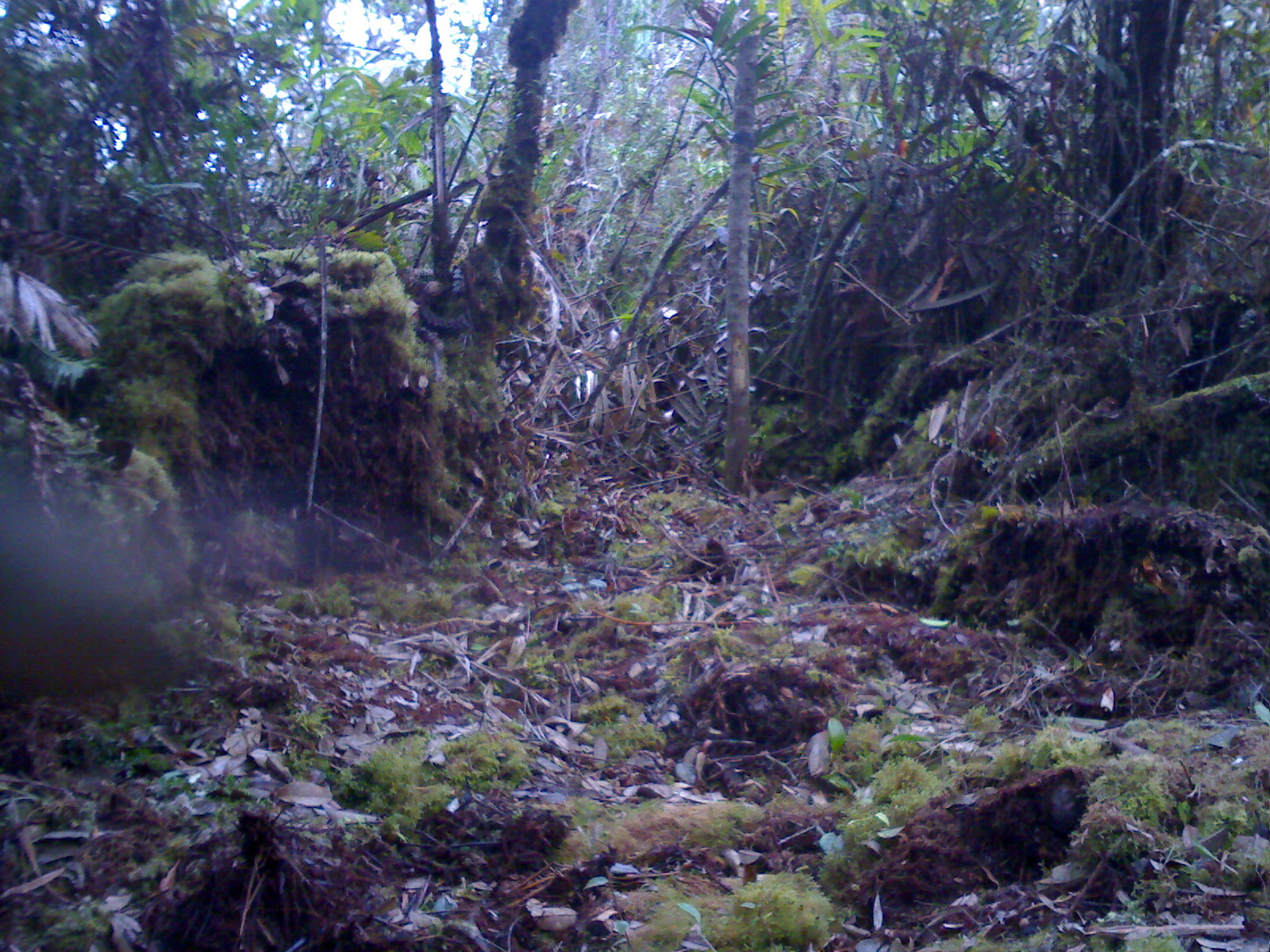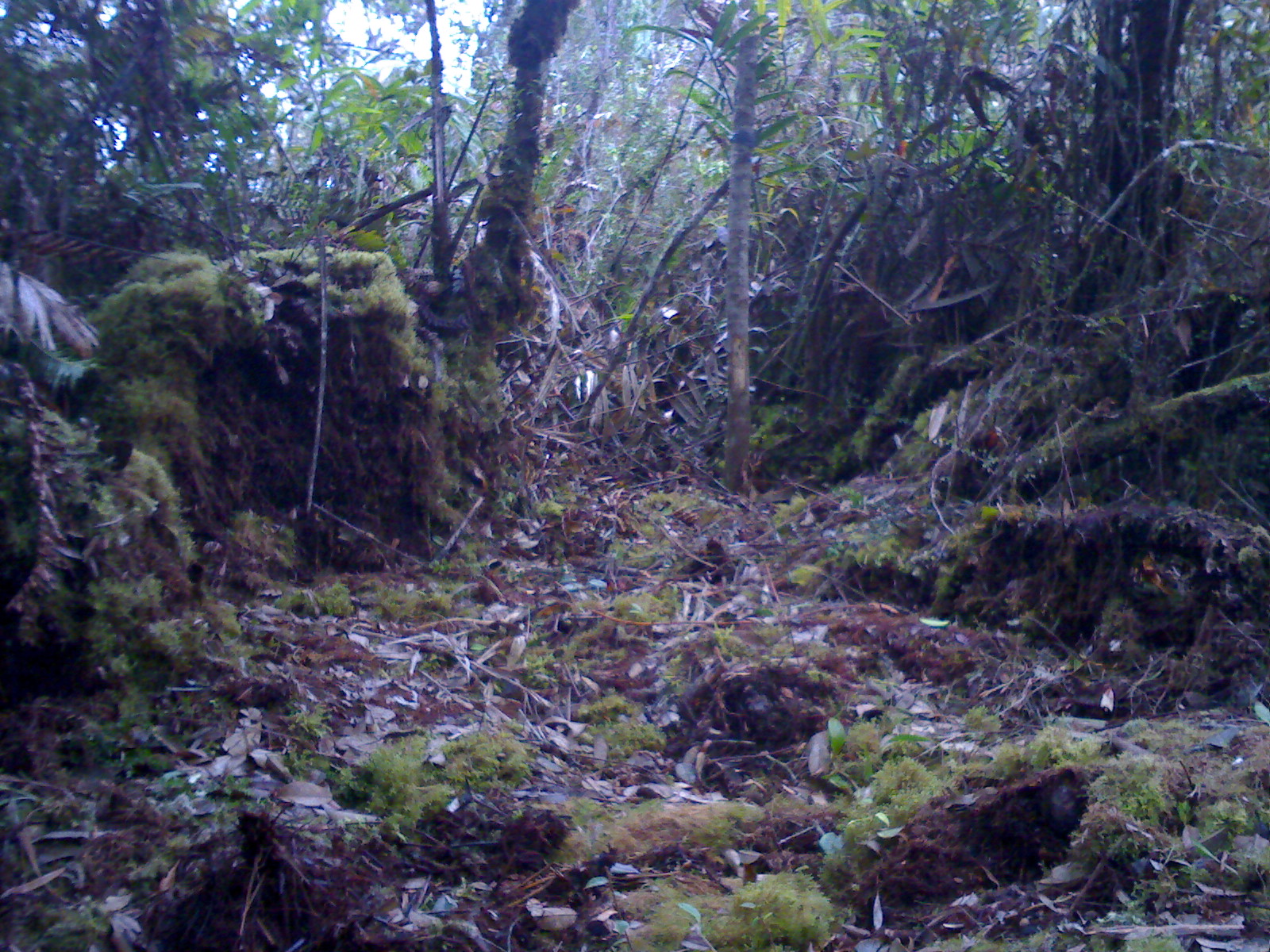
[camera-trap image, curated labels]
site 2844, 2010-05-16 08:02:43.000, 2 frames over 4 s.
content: unidentified animal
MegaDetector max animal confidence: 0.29